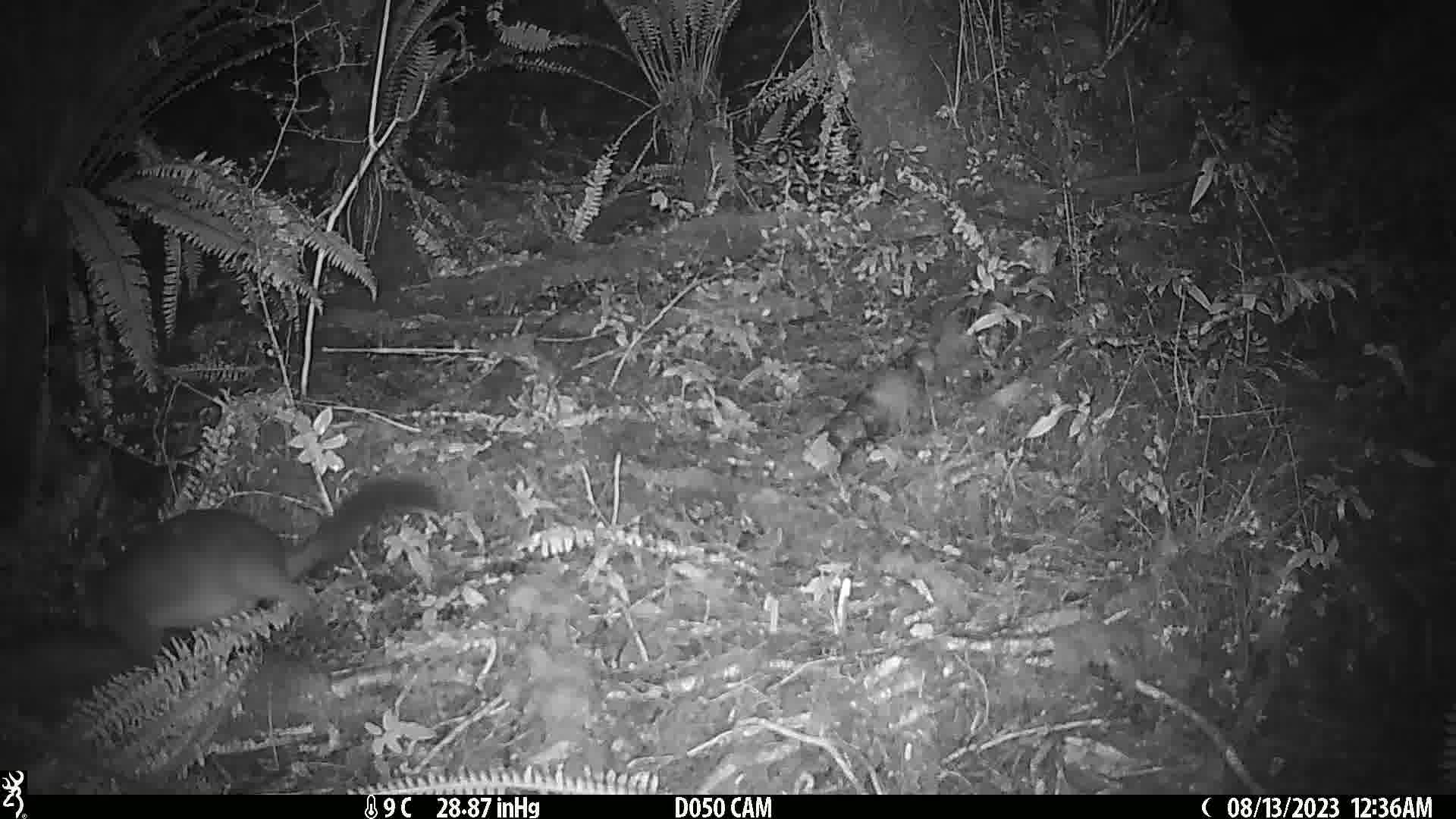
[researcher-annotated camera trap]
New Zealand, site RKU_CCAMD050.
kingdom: Animalia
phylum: Chordata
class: Mammalia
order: Diprotodontia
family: Phalangeridae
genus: Trichosurus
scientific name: Trichosurus vulpecula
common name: common brushtail possum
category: possum